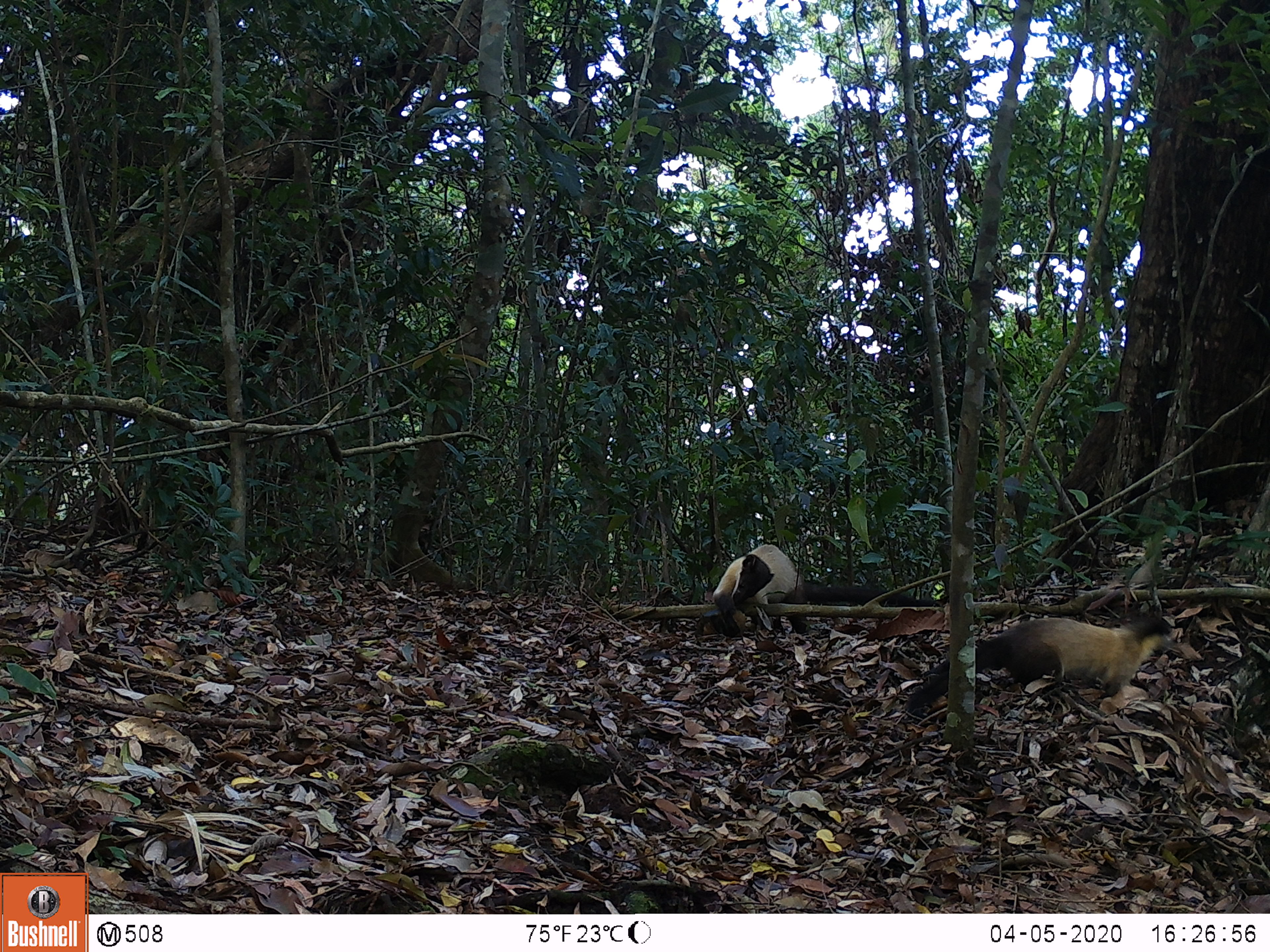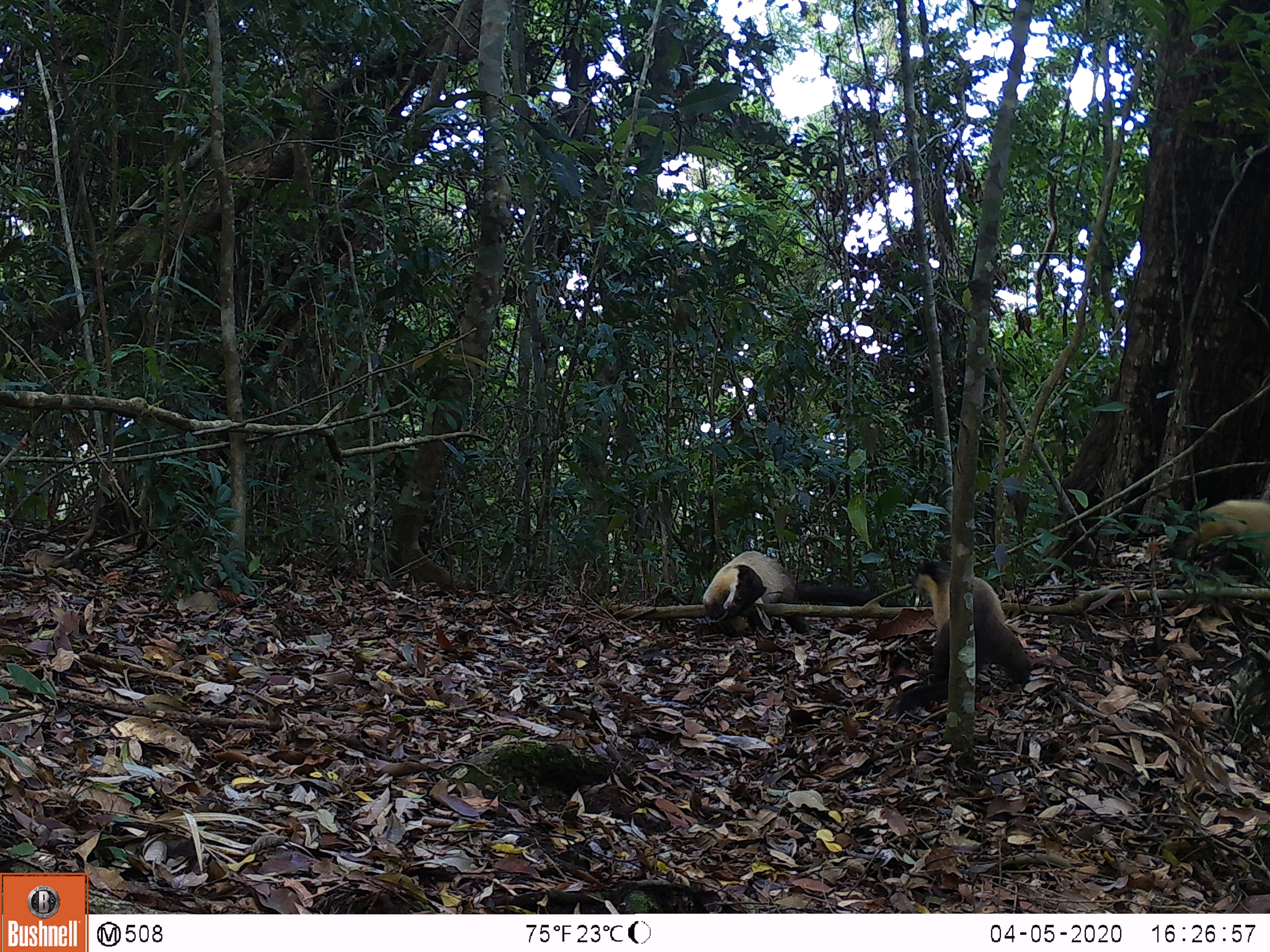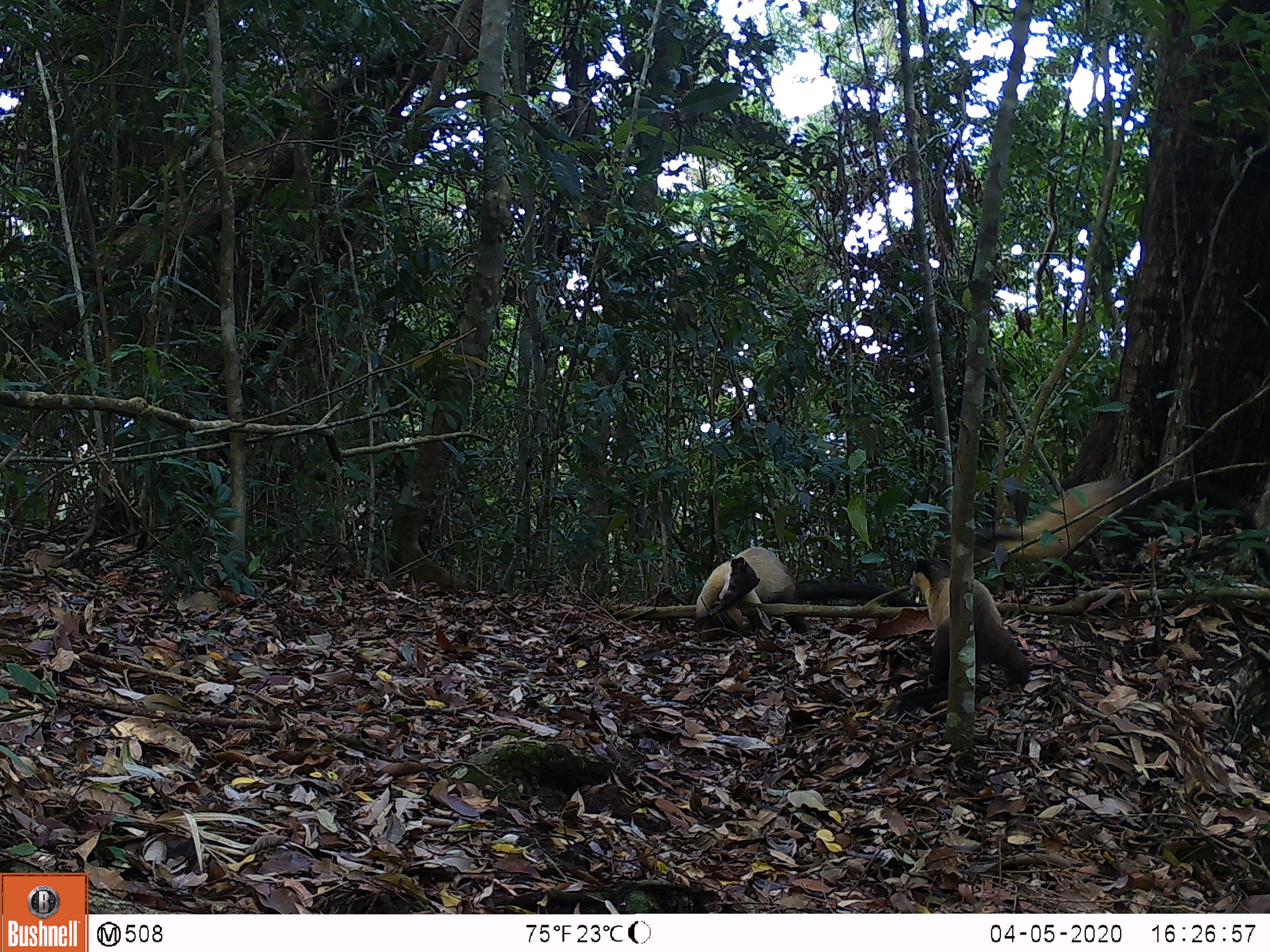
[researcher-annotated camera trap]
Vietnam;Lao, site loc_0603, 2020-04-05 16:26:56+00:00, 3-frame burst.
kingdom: Animalia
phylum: Chordata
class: Mammalia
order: Carnivora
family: Mustelidae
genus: Martes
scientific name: Martes flavigula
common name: yellow-throated marten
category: yellow throated marten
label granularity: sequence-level